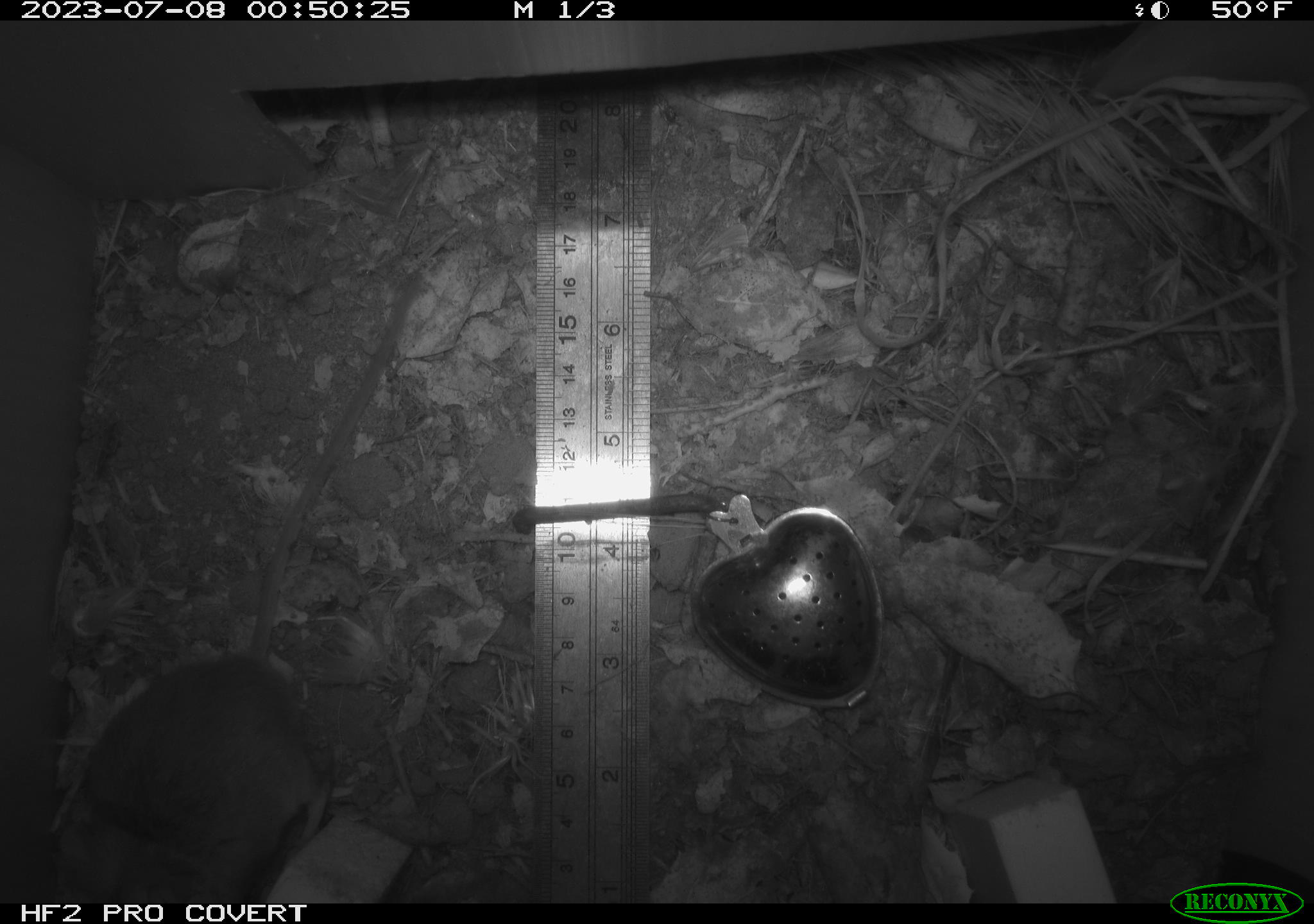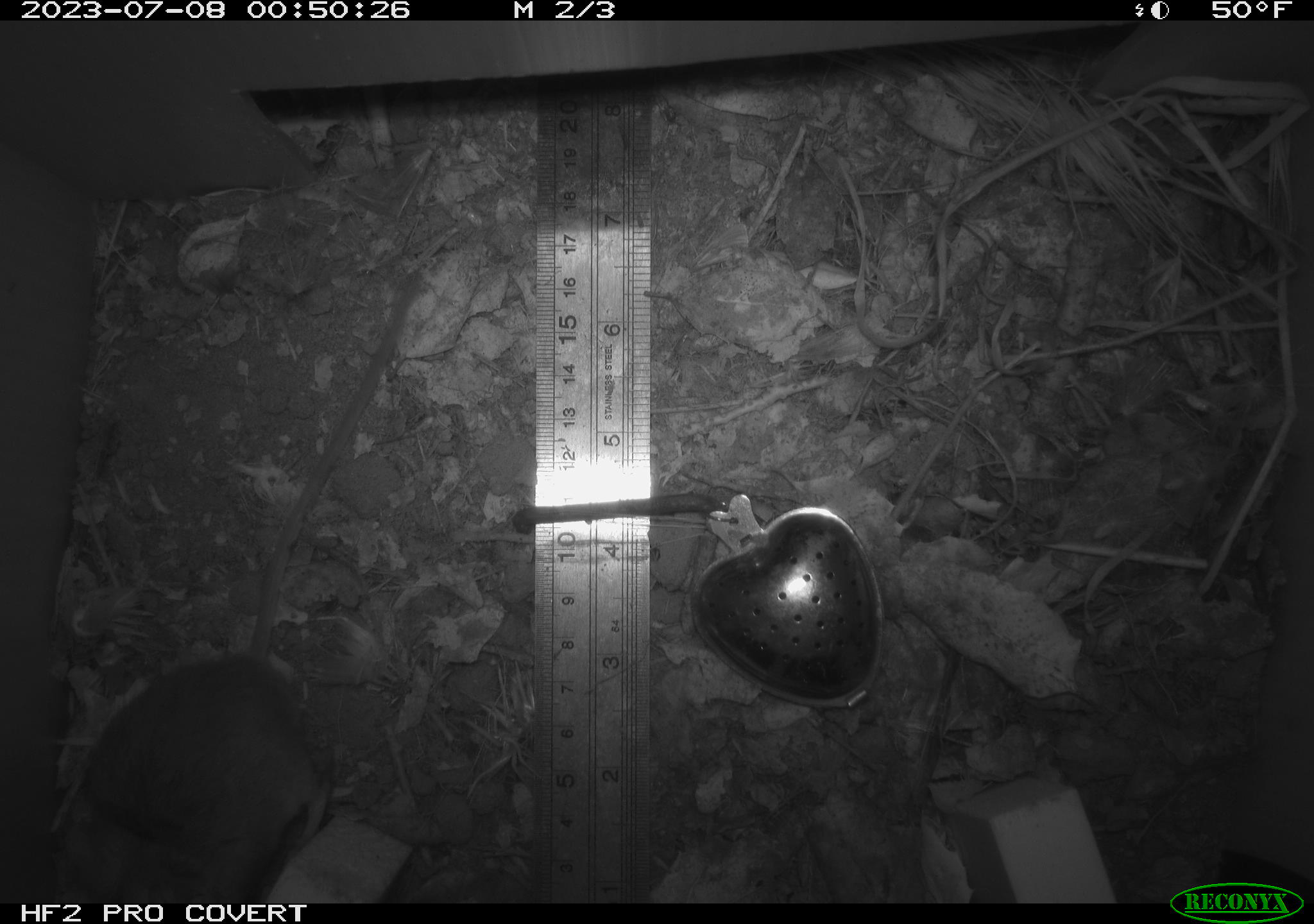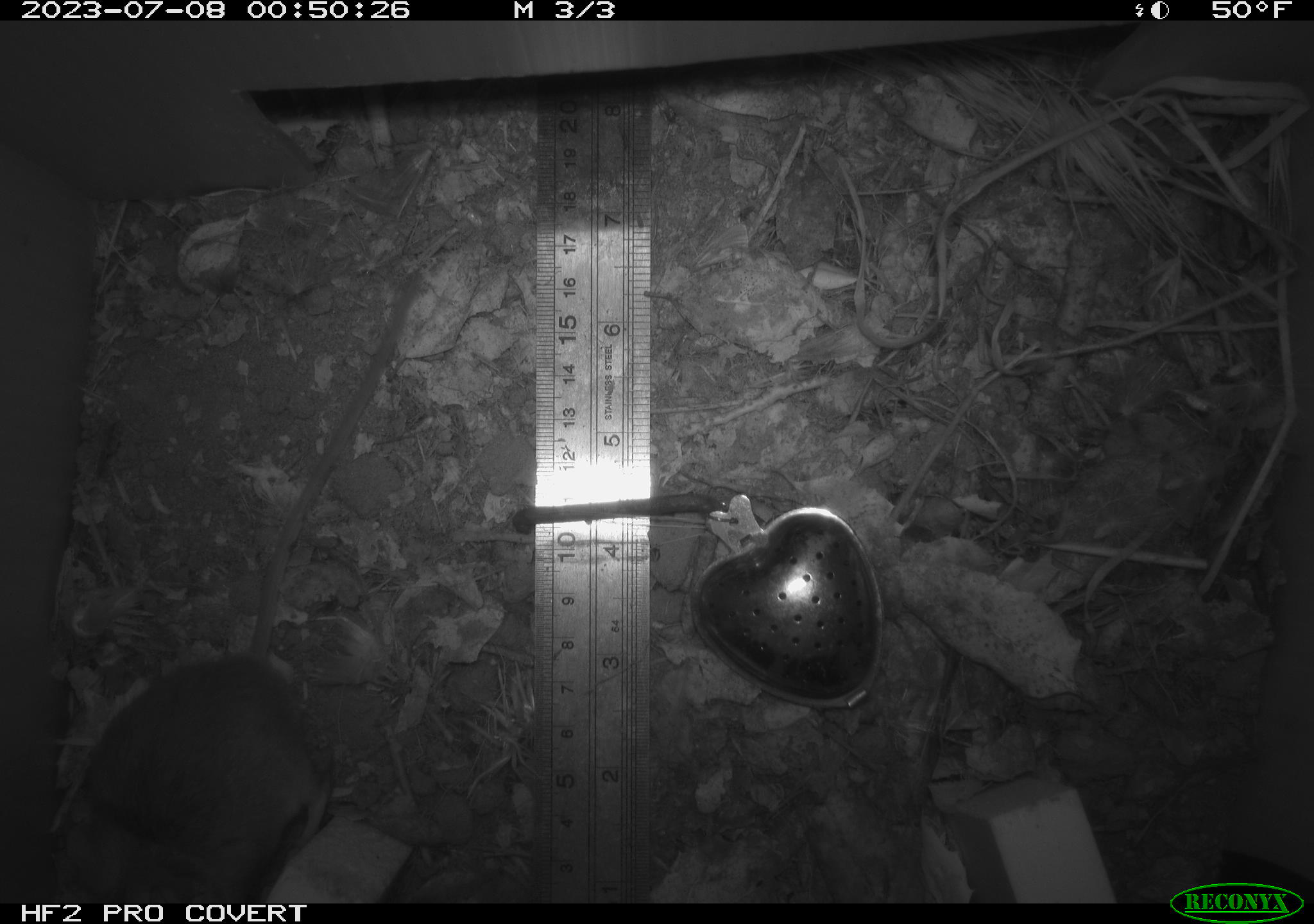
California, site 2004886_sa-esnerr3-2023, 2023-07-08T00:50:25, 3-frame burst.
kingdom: Animalia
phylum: Chordata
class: Mammalia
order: Rodentia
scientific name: Rodentia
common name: mouse species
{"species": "mouse species (Rodentia)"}